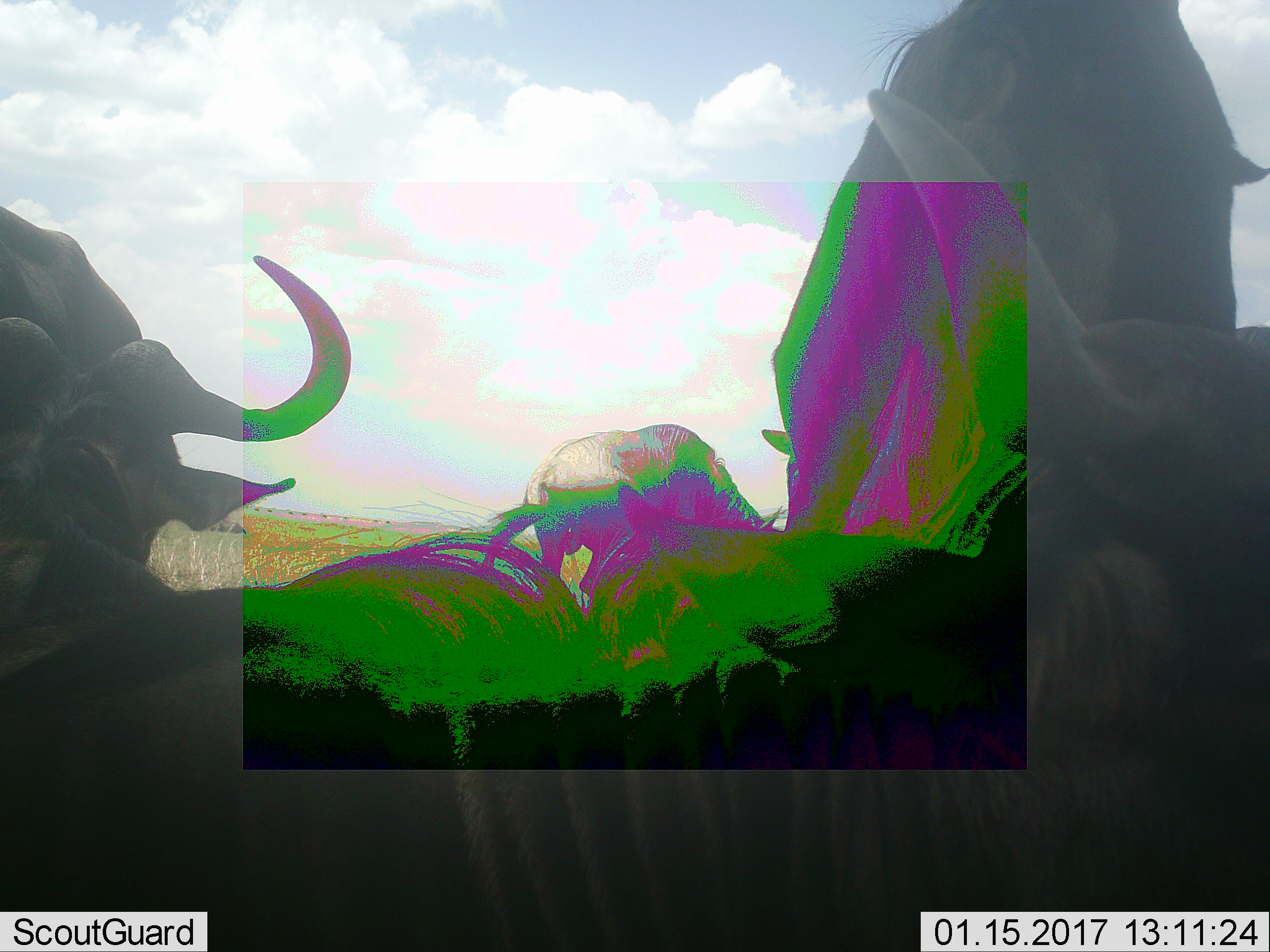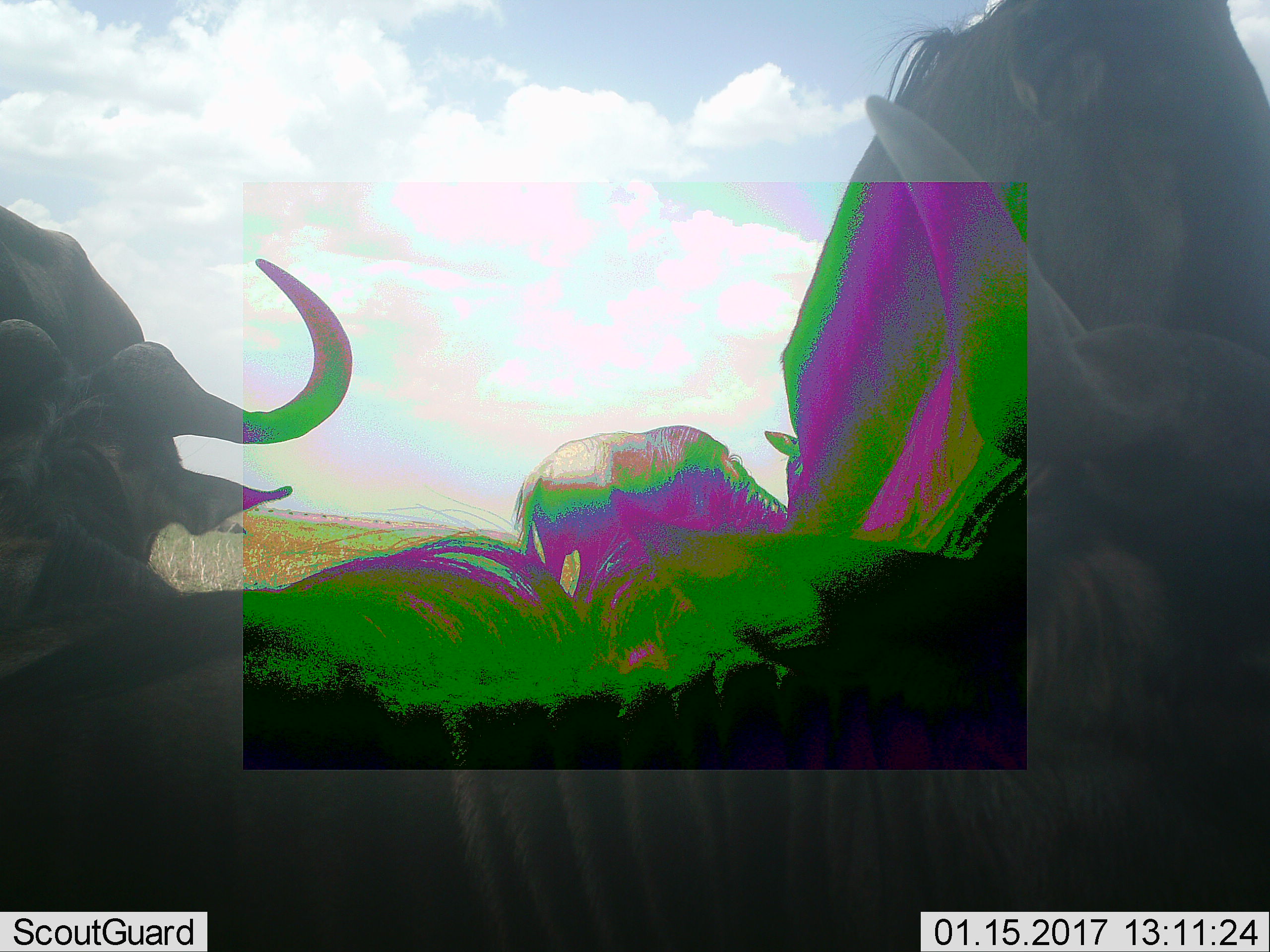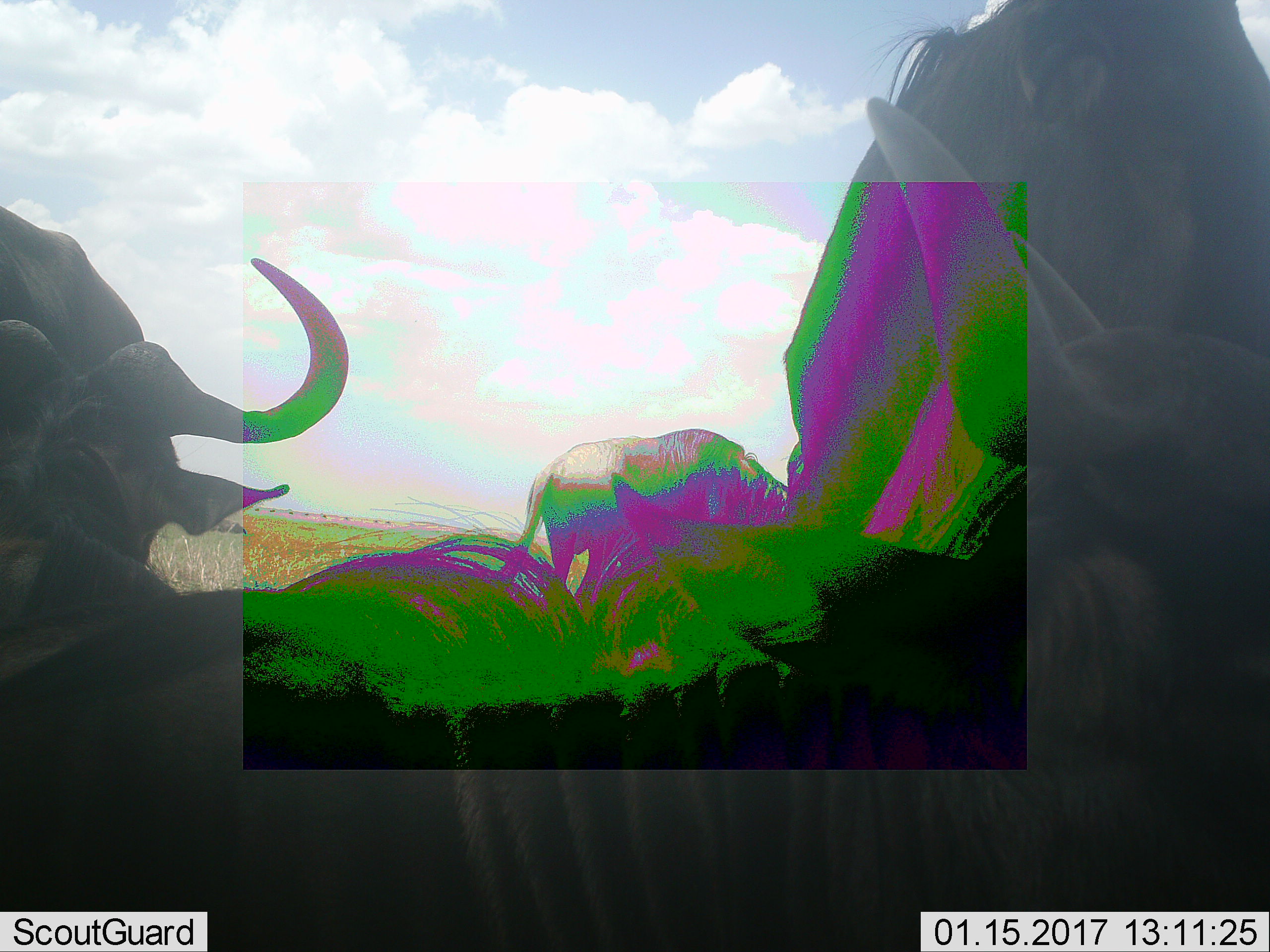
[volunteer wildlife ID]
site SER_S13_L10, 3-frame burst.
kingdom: Animalia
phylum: Chordata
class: Mammalia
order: Artiodactyla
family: Bovidae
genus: Connochaetes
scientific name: Connochaetes taurinus taurinus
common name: blue wildebeest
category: wildebeestblue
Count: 4.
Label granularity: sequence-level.